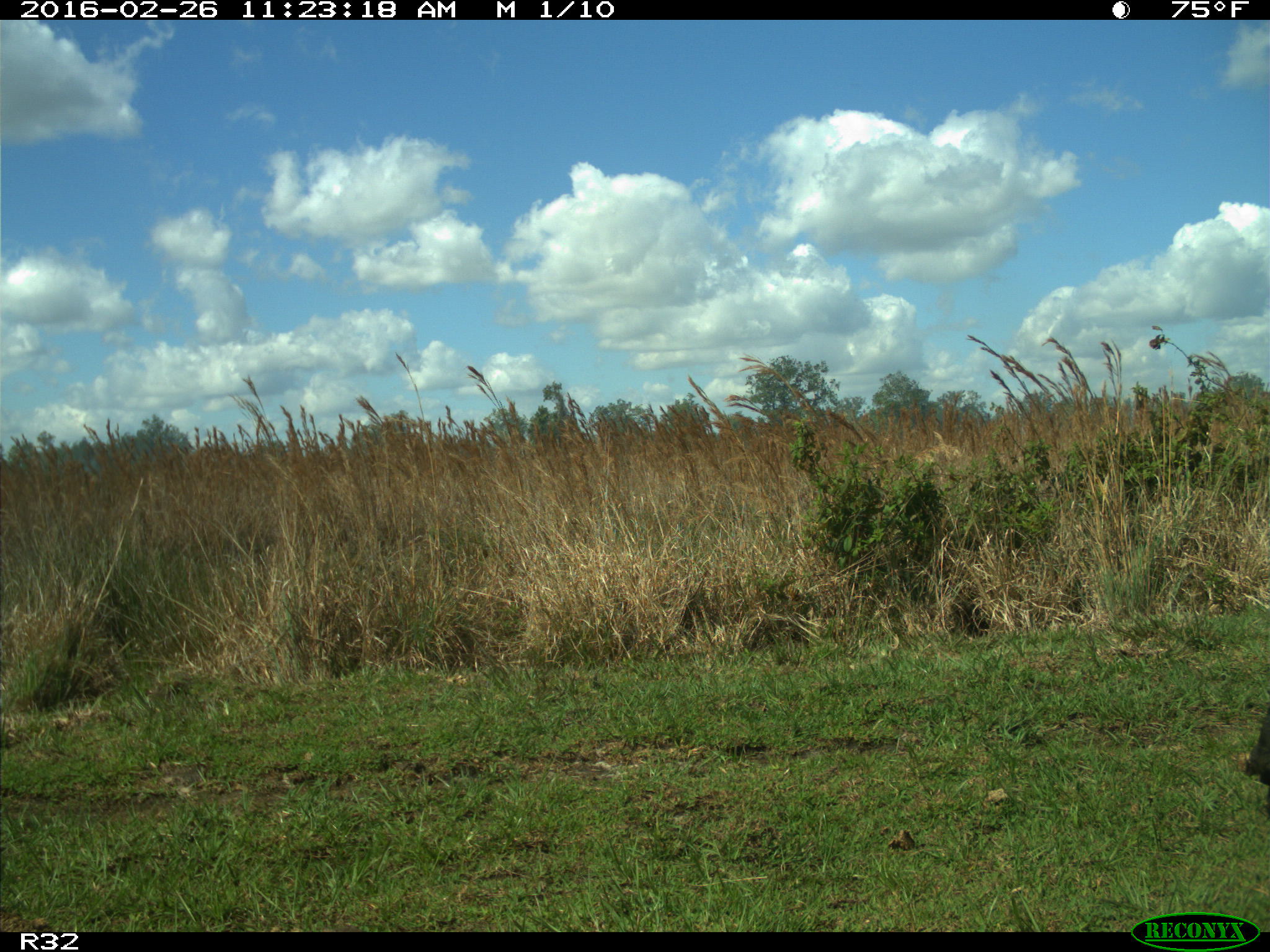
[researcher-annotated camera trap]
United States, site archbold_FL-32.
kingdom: Animalia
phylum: Chordata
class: Mammalia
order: Artiodactyla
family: Bovidae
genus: Bos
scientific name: Bos taurus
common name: domestic cow